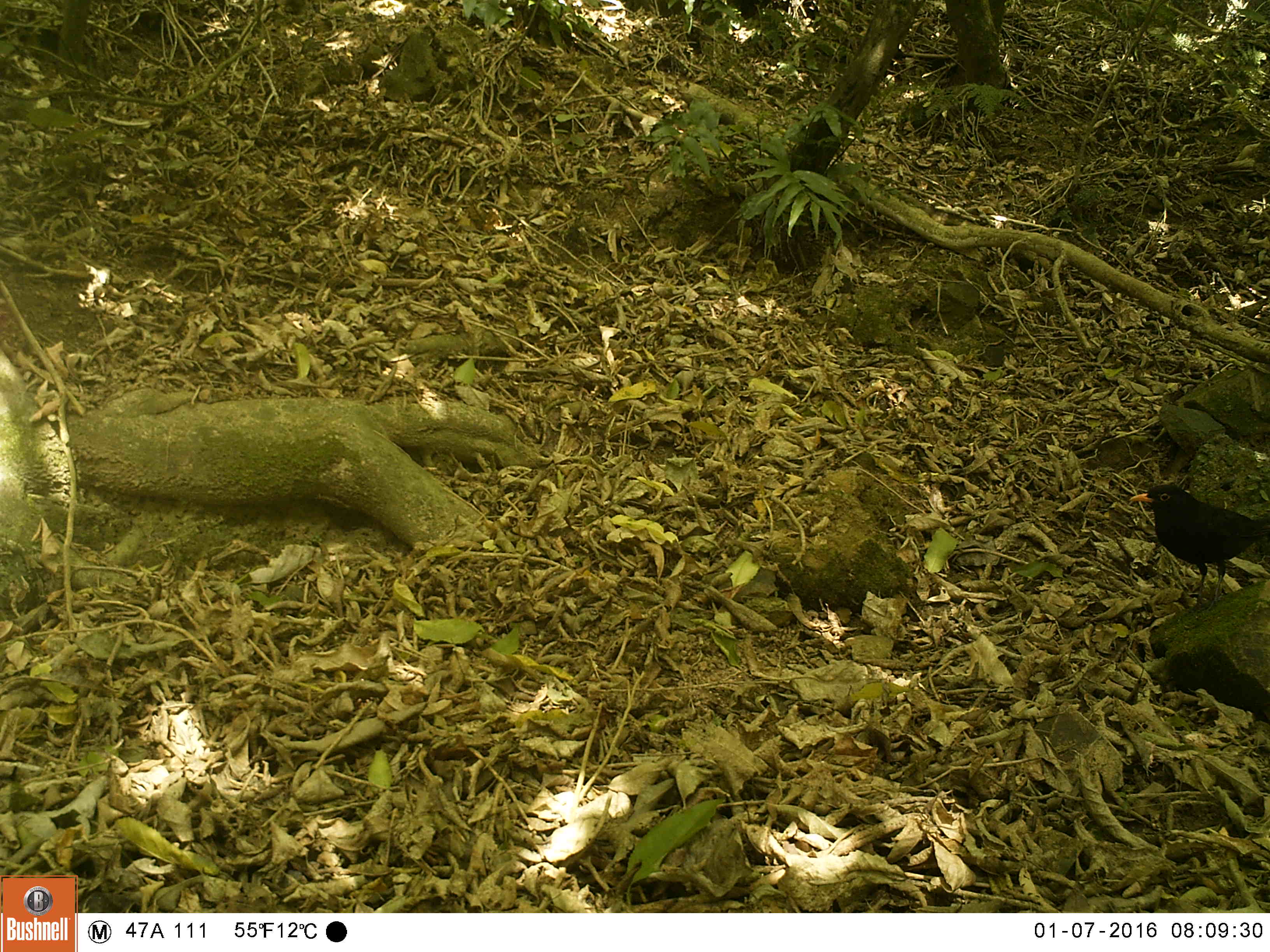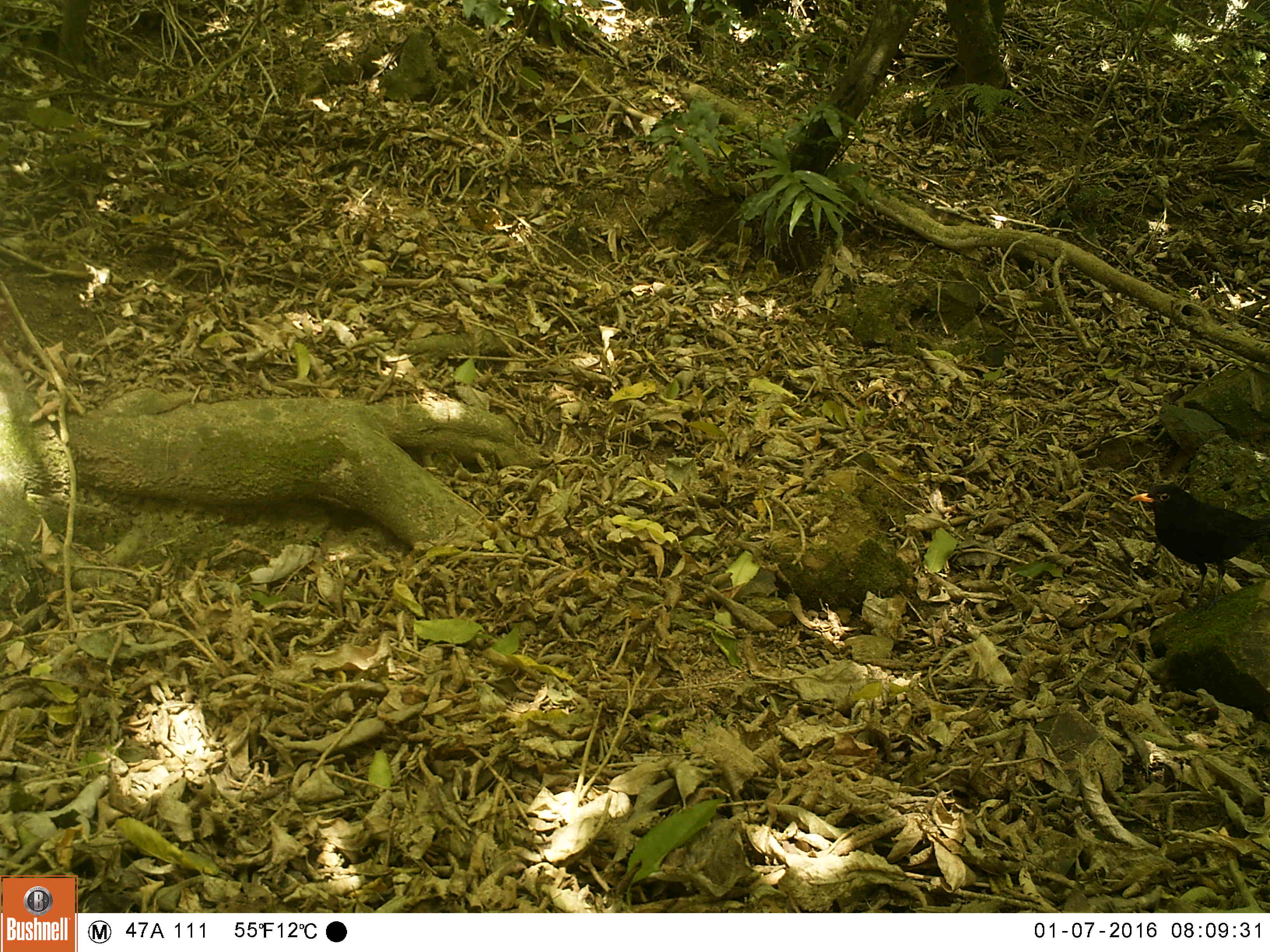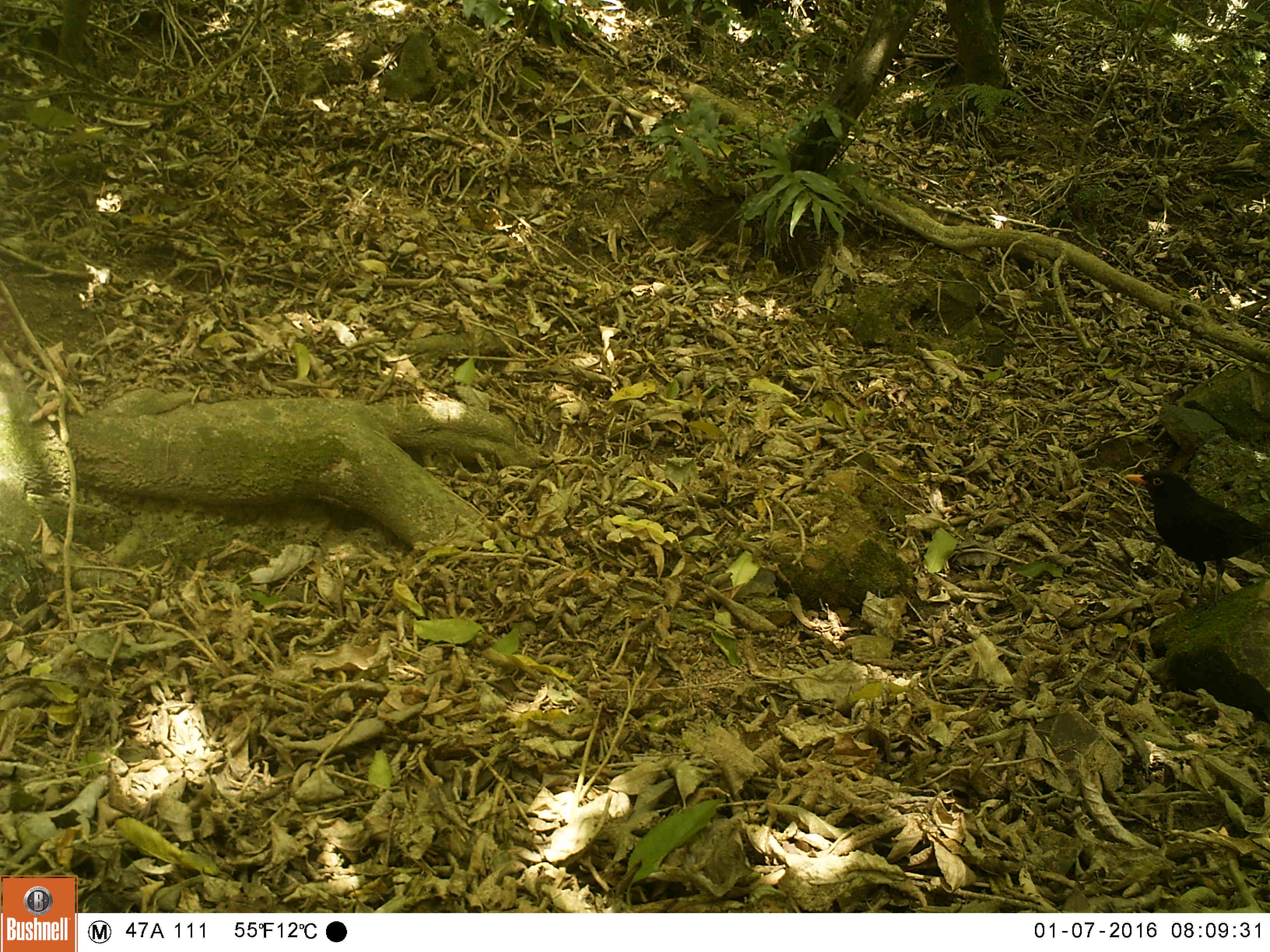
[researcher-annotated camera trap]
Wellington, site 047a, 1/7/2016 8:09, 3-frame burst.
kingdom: Animalia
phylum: Chordata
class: Aves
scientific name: Aves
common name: bird